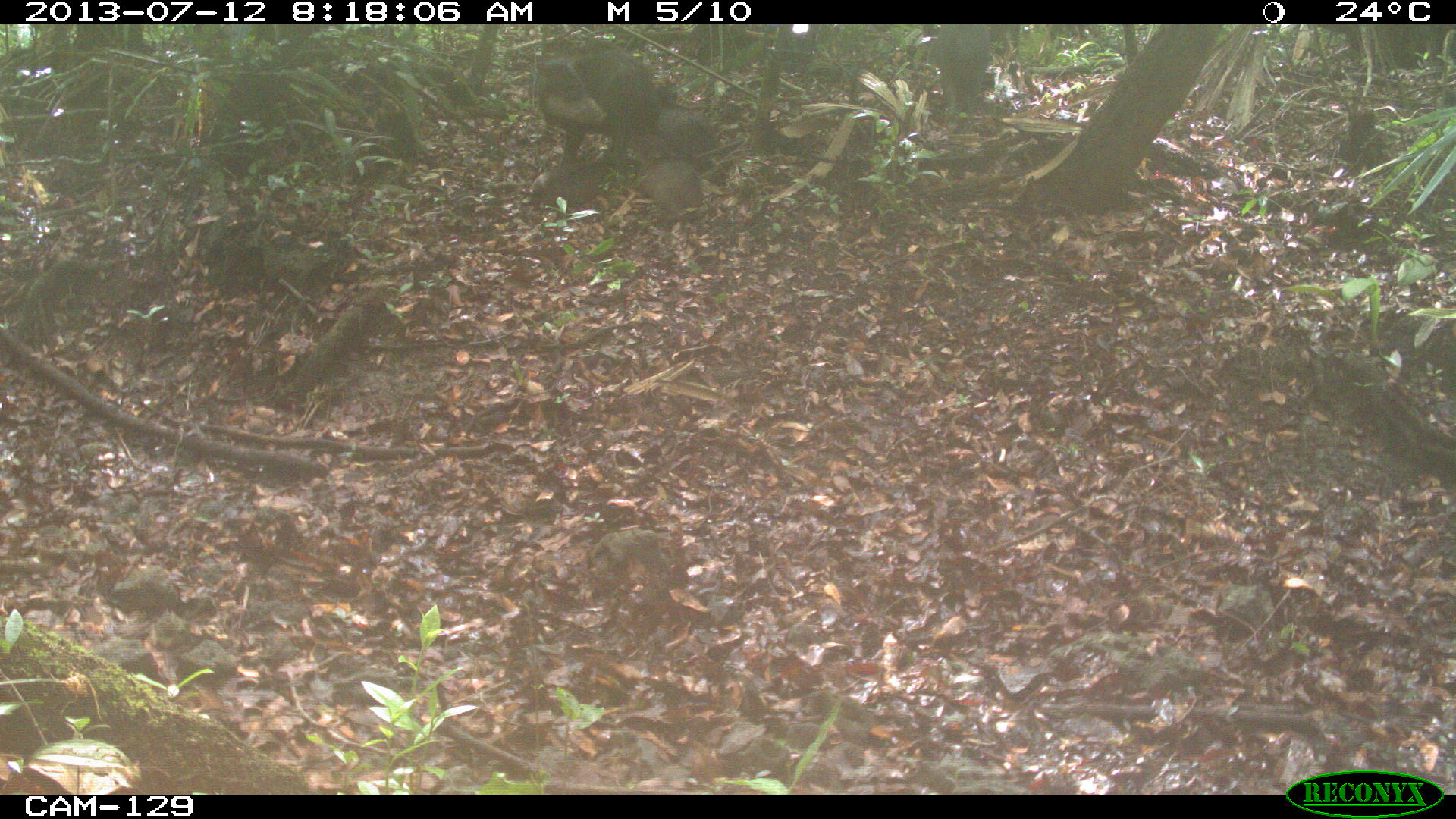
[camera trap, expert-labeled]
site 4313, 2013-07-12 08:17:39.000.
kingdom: Animalia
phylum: Chordata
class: Mammalia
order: Artiodactyla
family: Tayassuidae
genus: Tayassu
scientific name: Tayassu pecari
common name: white-lipped peccary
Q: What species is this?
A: Tayassu pecari (white-lipped peccary).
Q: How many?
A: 25.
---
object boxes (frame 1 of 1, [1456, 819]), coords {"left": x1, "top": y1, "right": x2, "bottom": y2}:
tayassu pecari: {"left": 527, "top": 43, "right": 666, "bottom": 170}